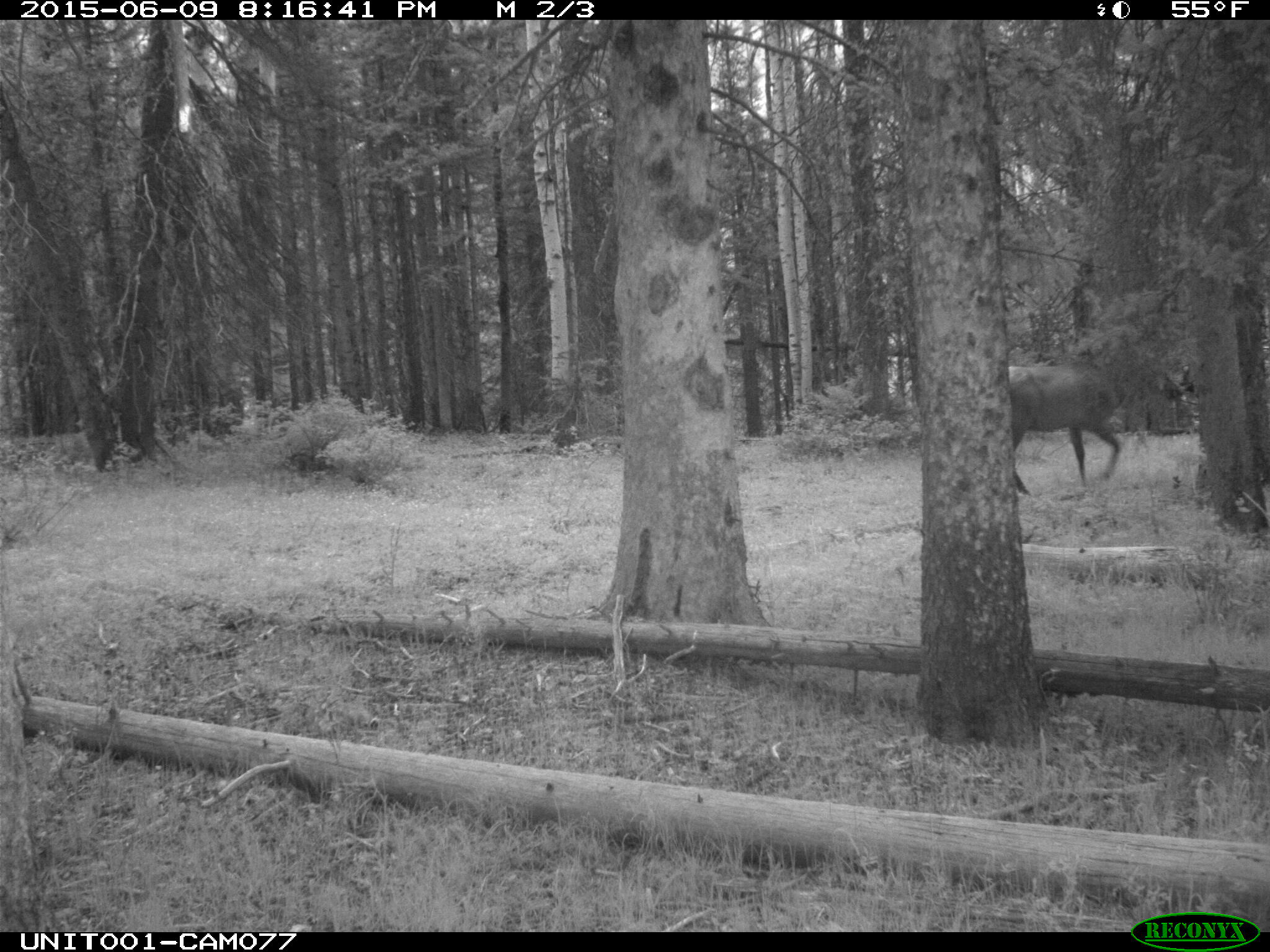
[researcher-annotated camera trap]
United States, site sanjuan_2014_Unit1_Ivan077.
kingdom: Animalia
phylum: Chordata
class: Mammalia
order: Artiodactyla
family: Cervidae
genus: Cervus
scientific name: Cervus elaphus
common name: red deer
Cervus elaphus (red deer).